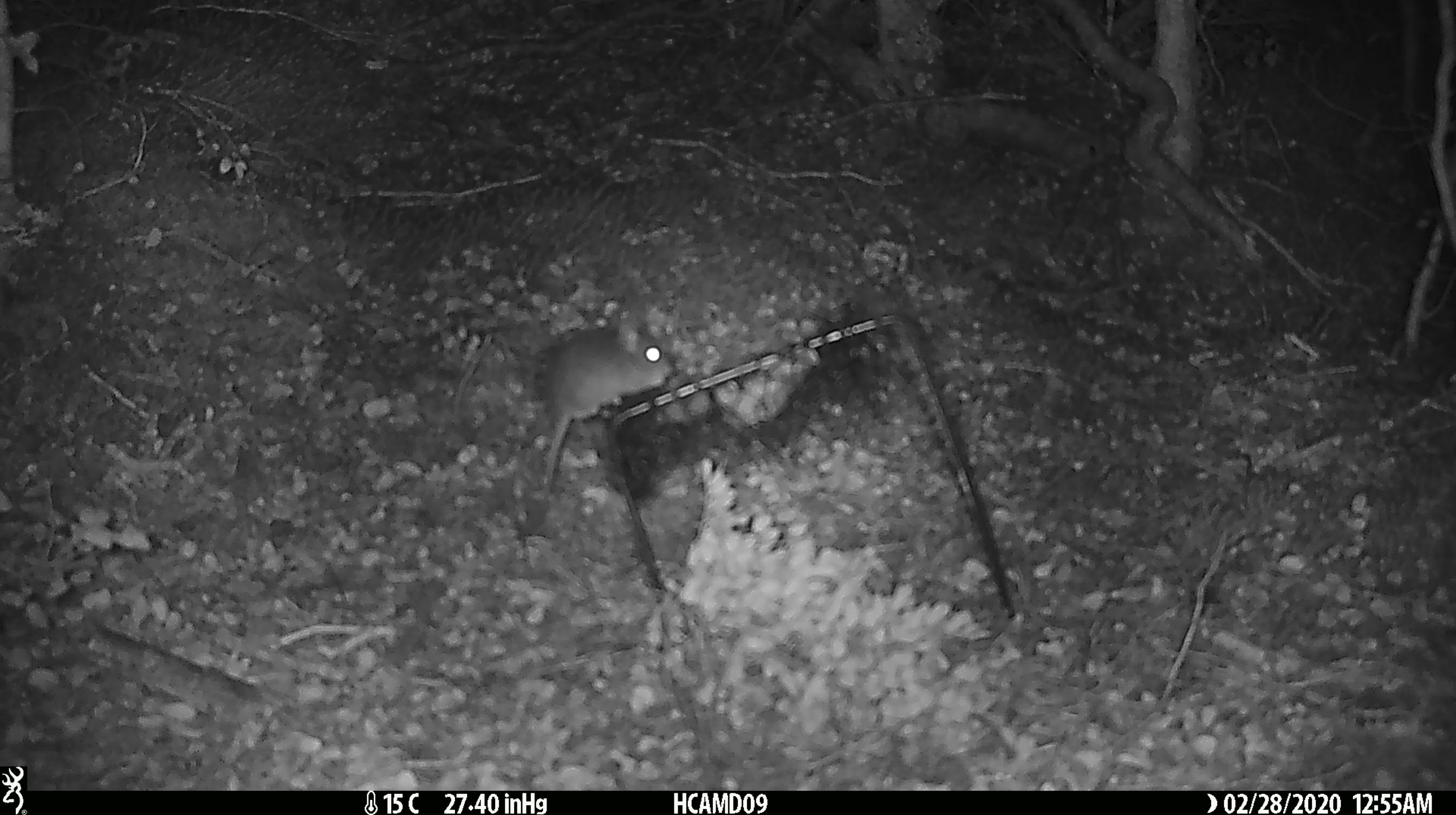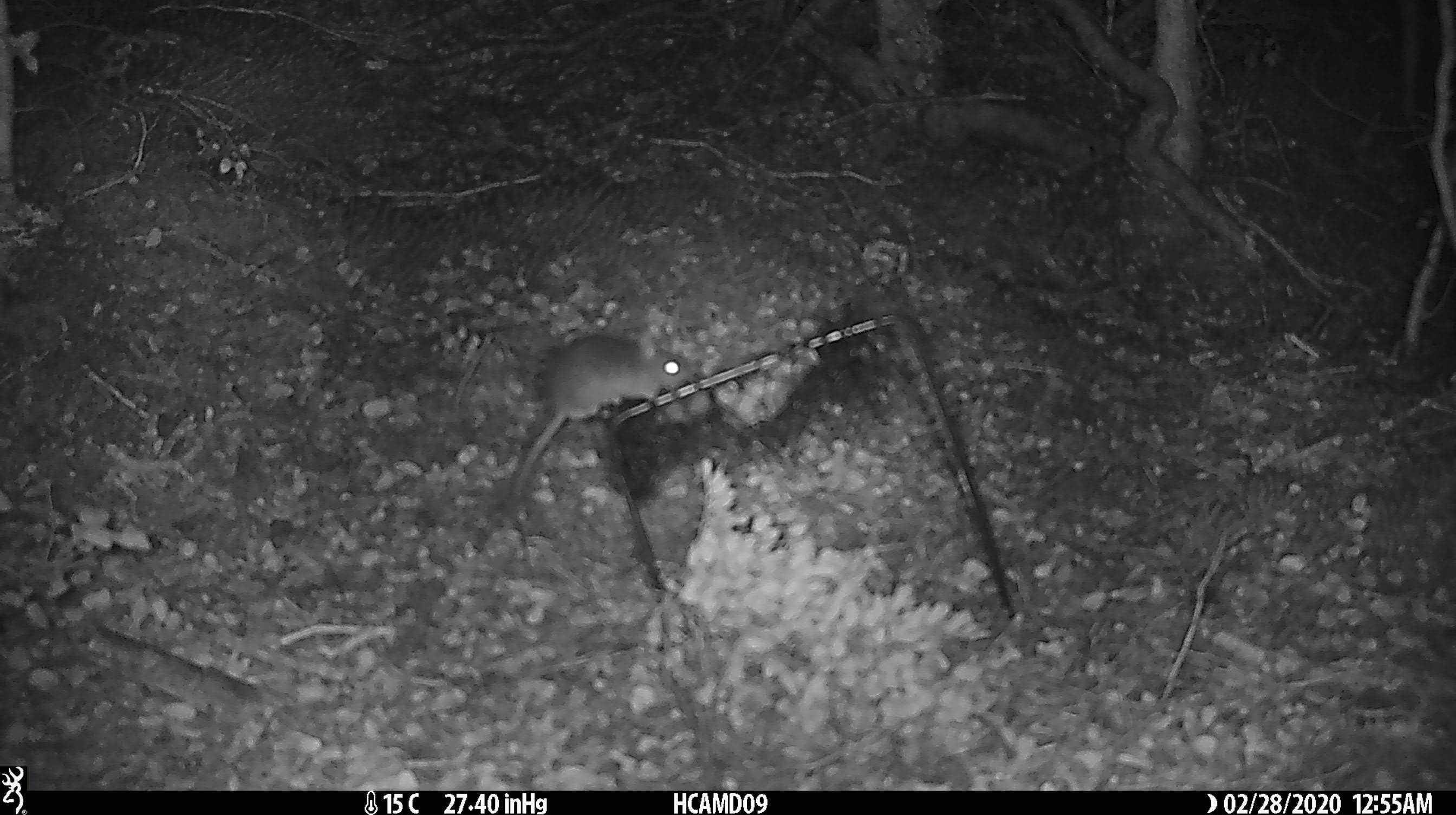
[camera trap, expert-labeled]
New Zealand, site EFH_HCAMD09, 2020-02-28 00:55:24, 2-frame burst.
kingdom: Animalia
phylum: Chordata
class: Mammalia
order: Rodentia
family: Muridae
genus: Mus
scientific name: Mus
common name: mouse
Mouse (Mus).